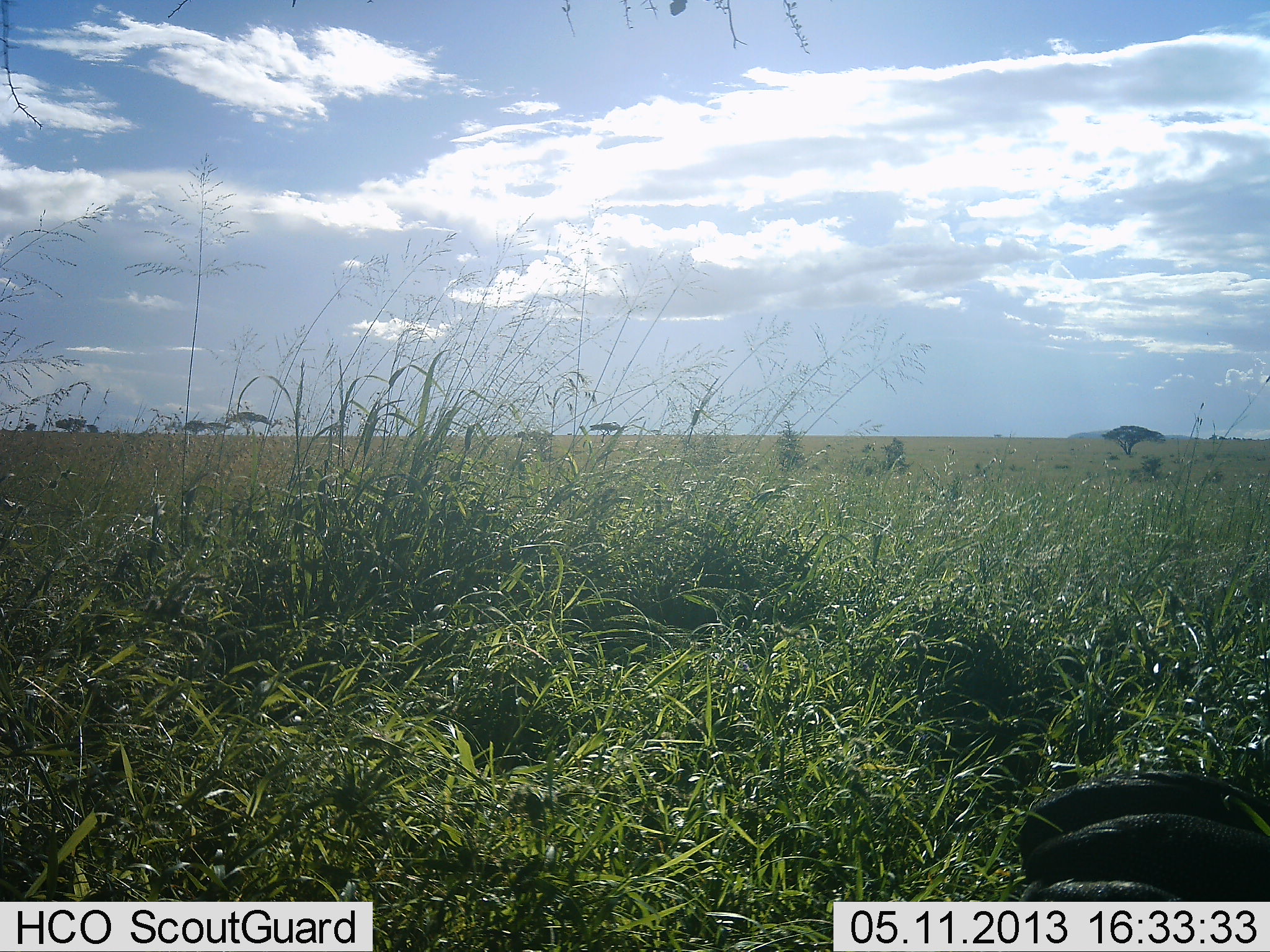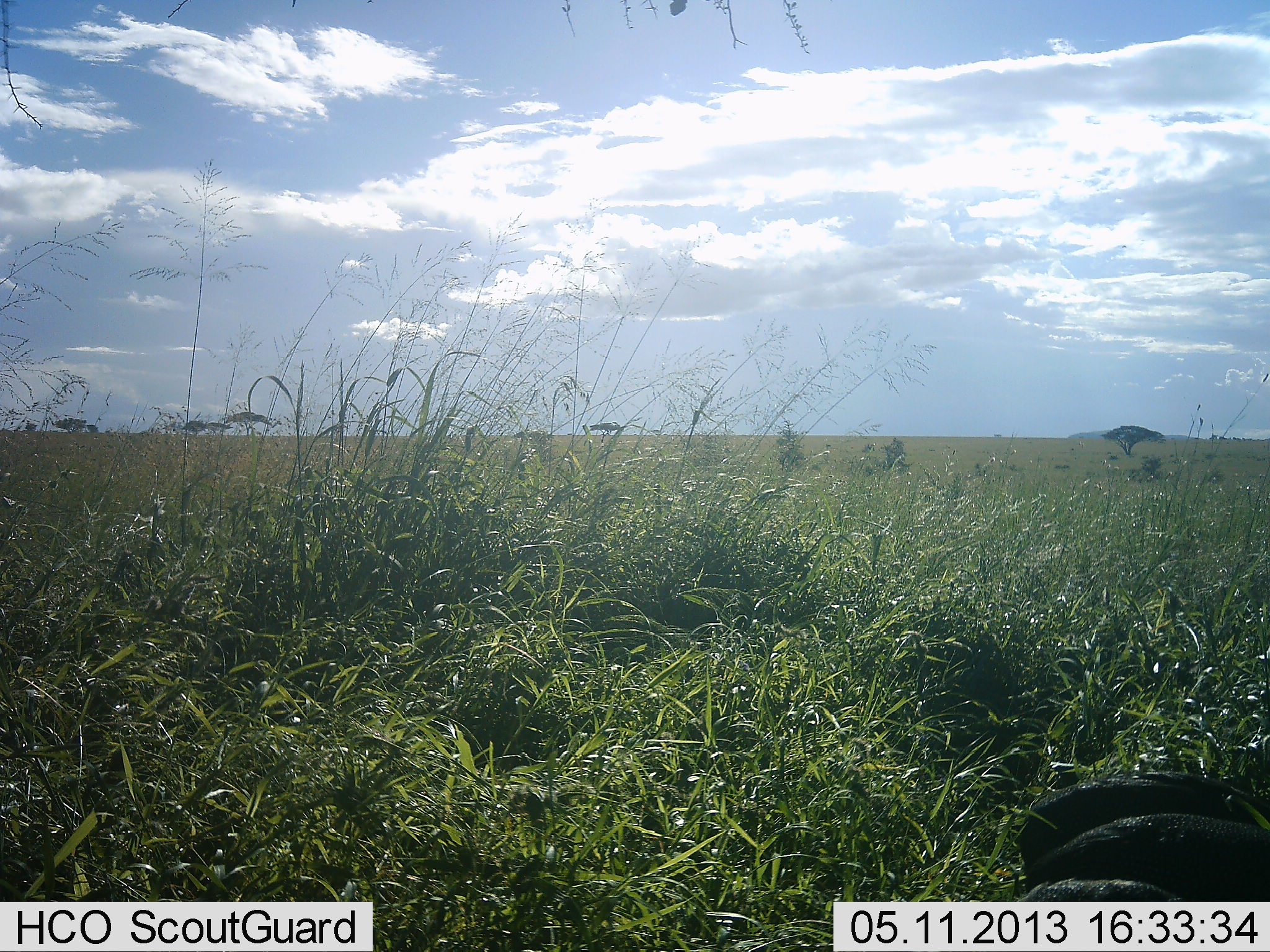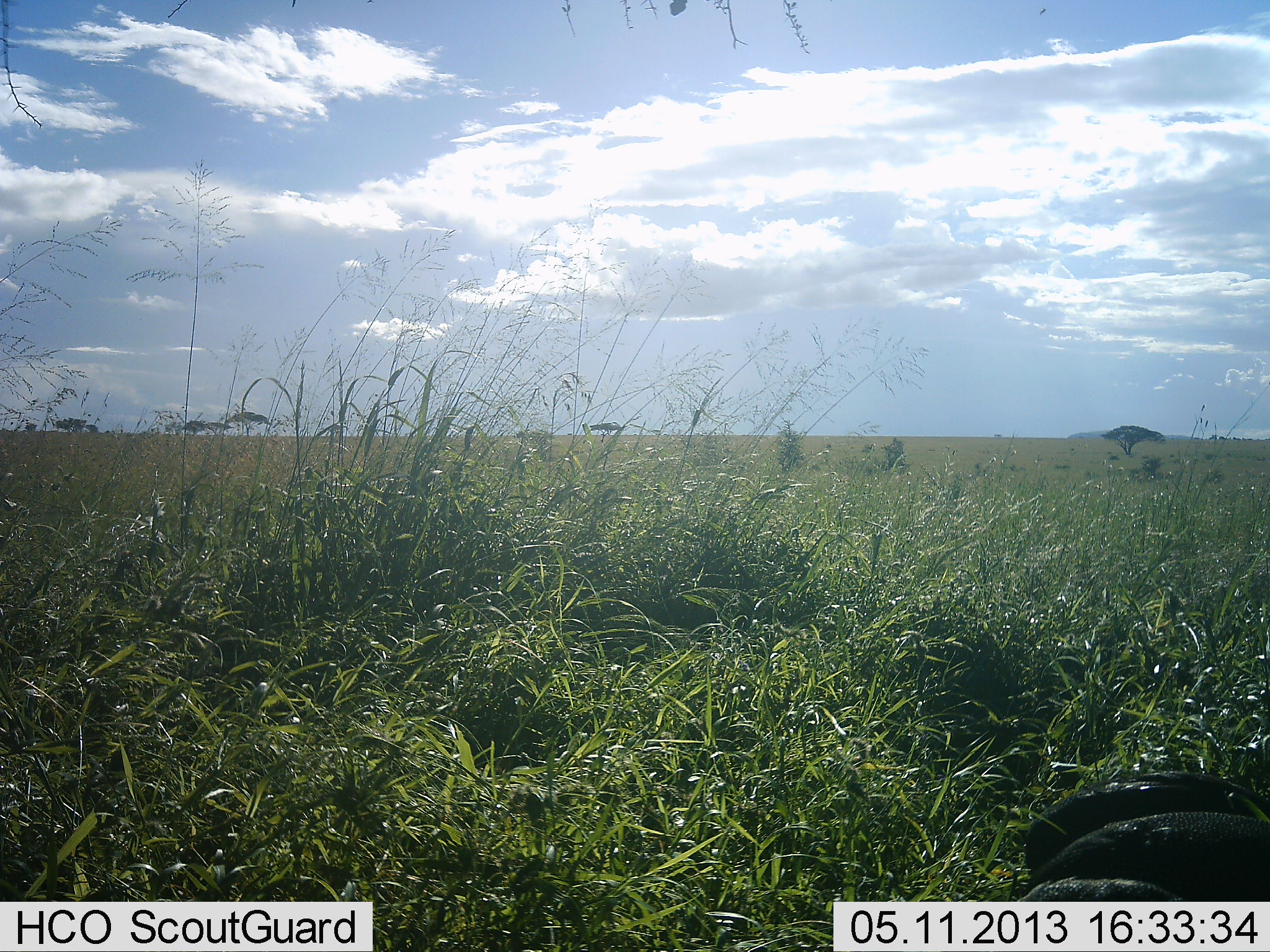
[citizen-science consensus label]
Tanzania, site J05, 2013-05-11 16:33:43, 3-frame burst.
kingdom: Animalia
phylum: Chordata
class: Aves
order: Galliformes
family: Numididae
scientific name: Numididae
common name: guinea fowl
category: guineafowl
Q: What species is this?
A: Guineafowl (guinea fowl) (Numididae).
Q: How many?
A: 3.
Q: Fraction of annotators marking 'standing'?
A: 50%.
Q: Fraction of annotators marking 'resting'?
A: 0%.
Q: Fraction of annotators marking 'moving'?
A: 0%.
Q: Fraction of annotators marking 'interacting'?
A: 0%.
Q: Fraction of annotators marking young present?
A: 0%.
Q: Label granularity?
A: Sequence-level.